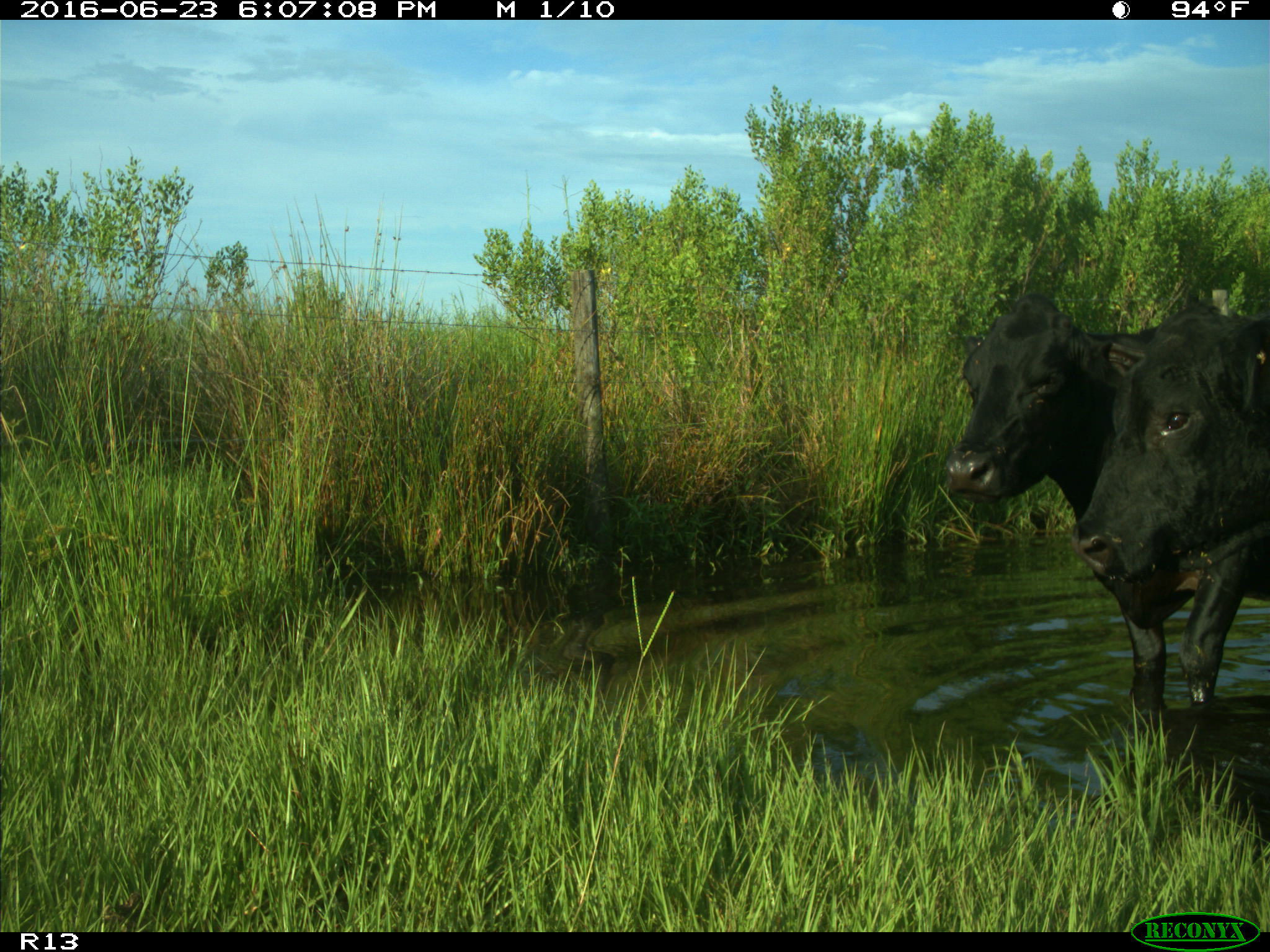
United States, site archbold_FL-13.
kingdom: Animalia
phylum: Chordata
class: Mammalia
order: Artiodactyla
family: Bovidae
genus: Bos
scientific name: Bos taurus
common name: domestic cow